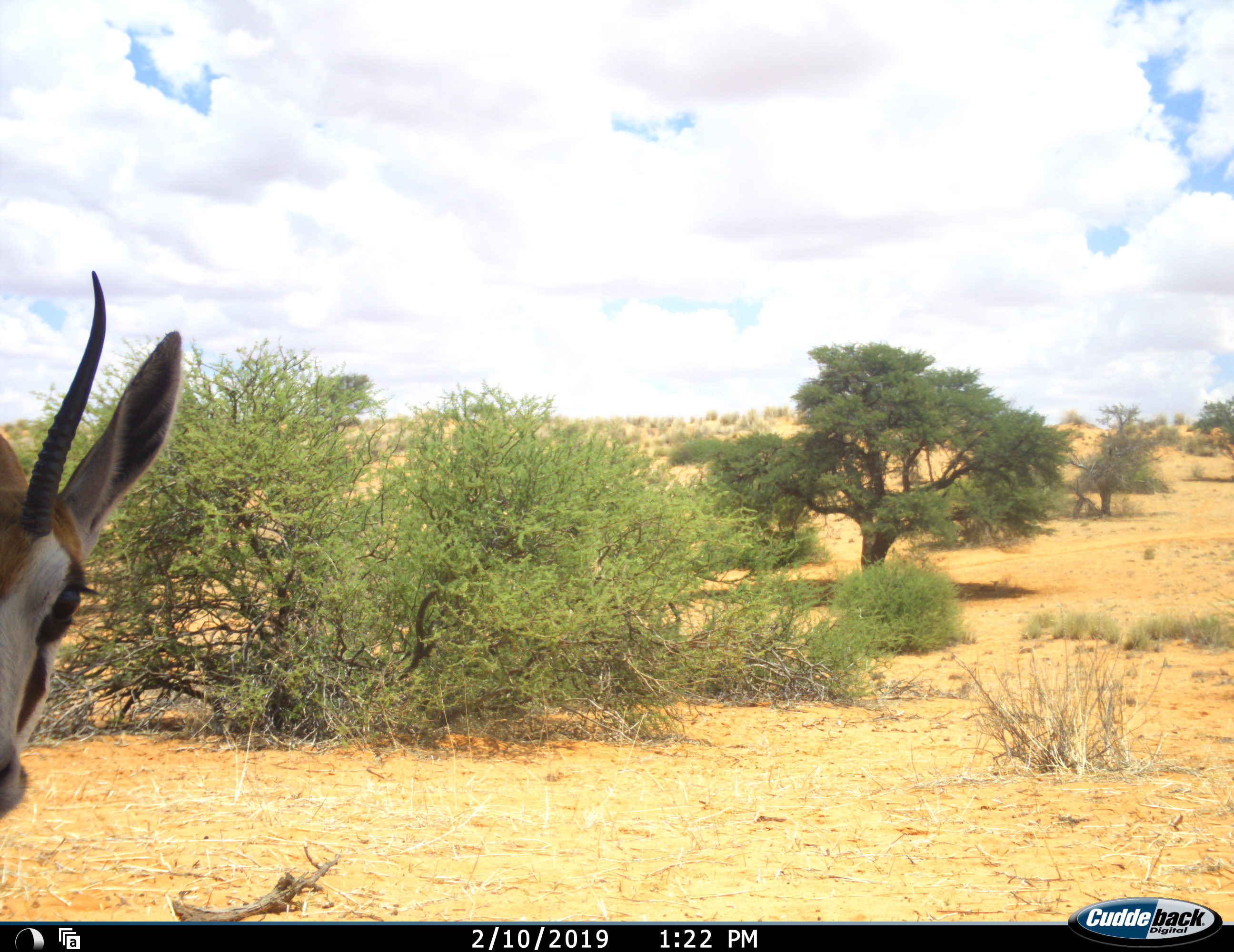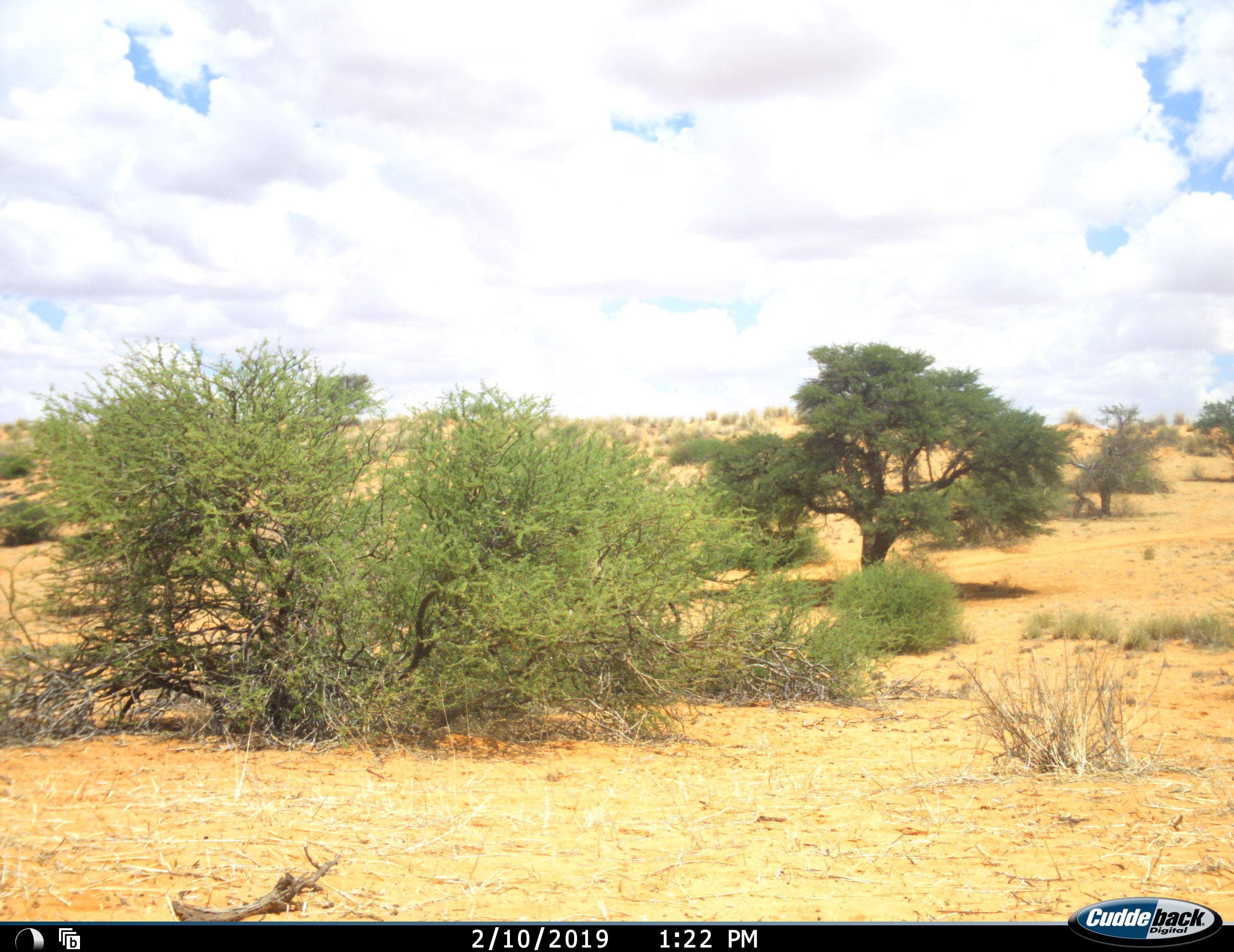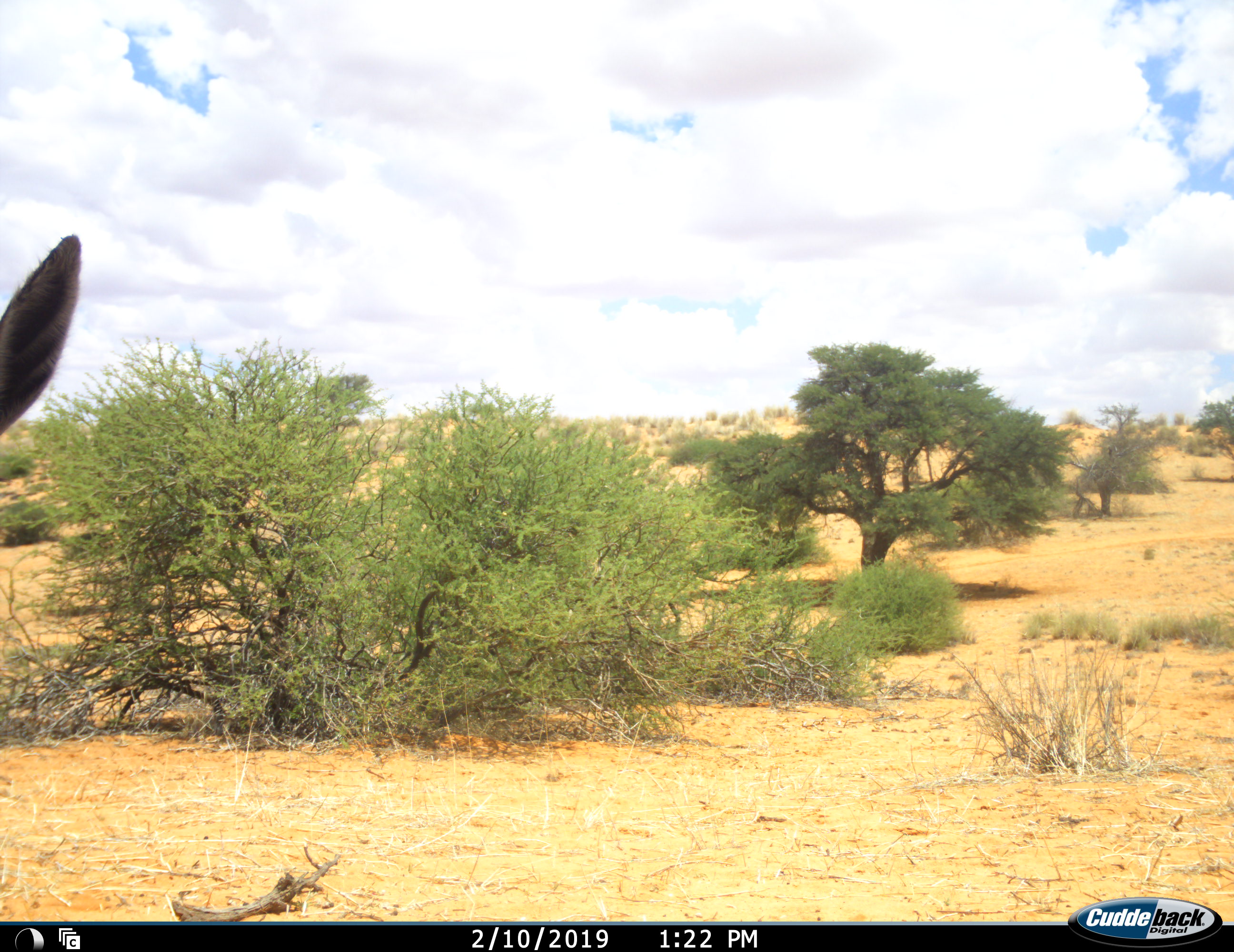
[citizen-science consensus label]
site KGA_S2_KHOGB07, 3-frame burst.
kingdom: Animalia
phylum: Chordata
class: Mammalia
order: Artiodactyla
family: Bovidae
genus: Antidorcas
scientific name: Antidorcas marsupialis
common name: springbok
Springbok (Antidorcas marsupialis), count 1. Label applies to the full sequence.